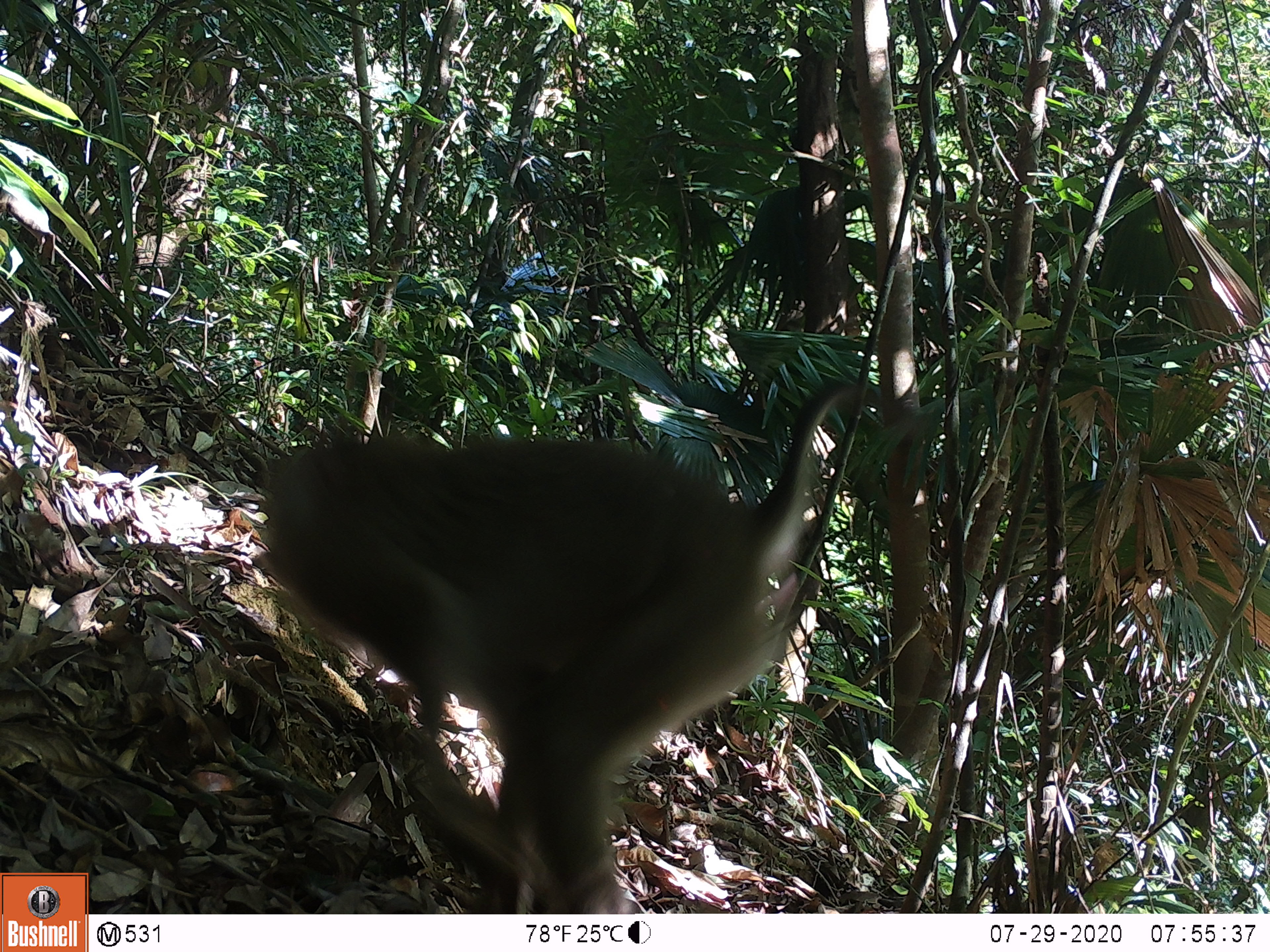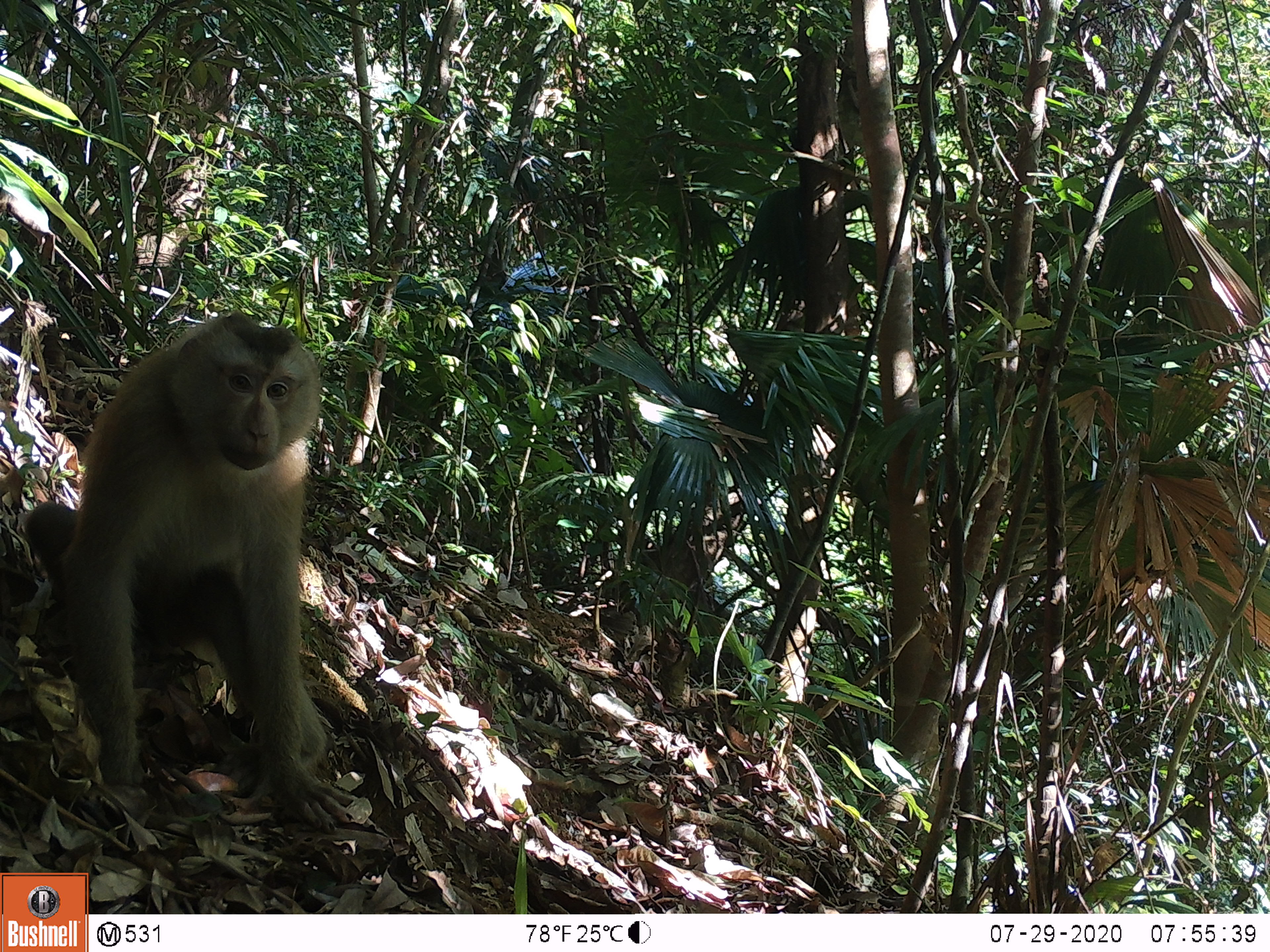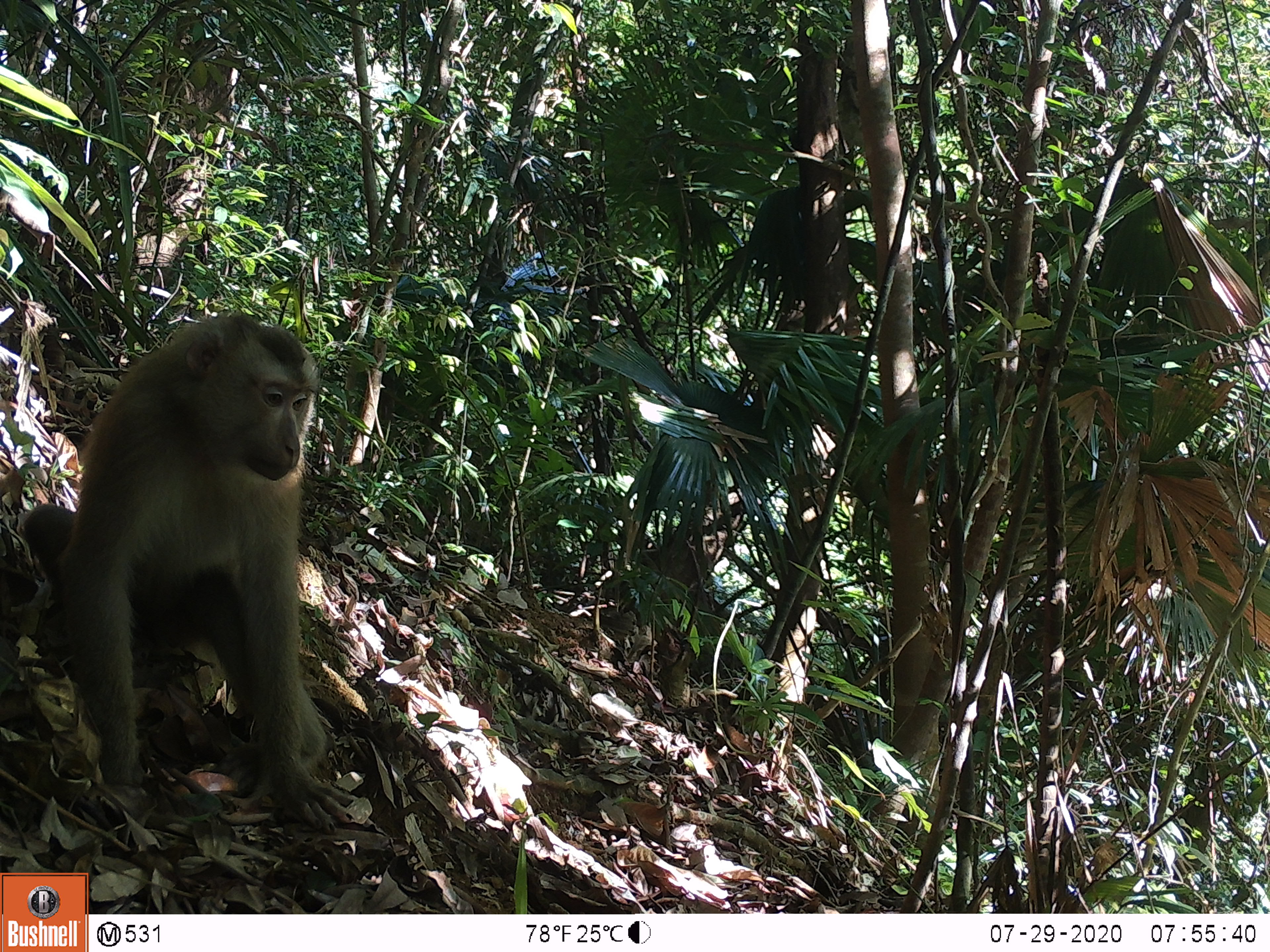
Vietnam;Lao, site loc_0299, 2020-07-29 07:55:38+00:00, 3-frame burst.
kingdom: Animalia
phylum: Chordata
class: Mammalia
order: Primates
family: Cercopithecidae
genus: Macaca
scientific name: Macaca nemestrina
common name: pig-tailed macaque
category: pig tailed macaque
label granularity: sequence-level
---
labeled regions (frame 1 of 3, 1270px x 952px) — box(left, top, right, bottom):
pig tailed macaque: box(253, 376, 856, 914)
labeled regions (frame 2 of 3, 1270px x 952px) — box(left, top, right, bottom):
pig tailed macaque: box(22, 307, 355, 834)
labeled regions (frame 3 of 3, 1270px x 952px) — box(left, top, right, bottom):
pig tailed macaque: box(22, 310, 356, 835)